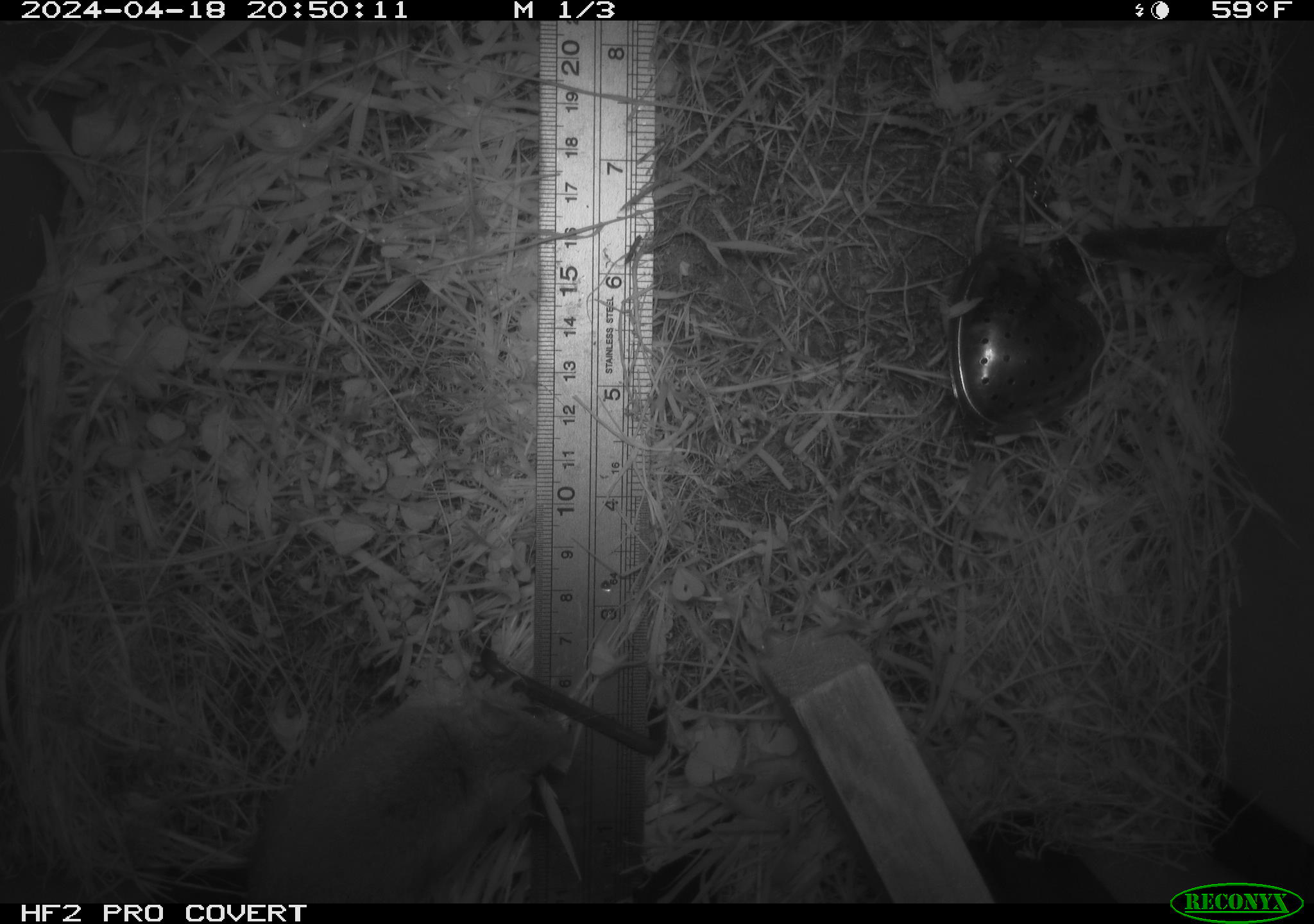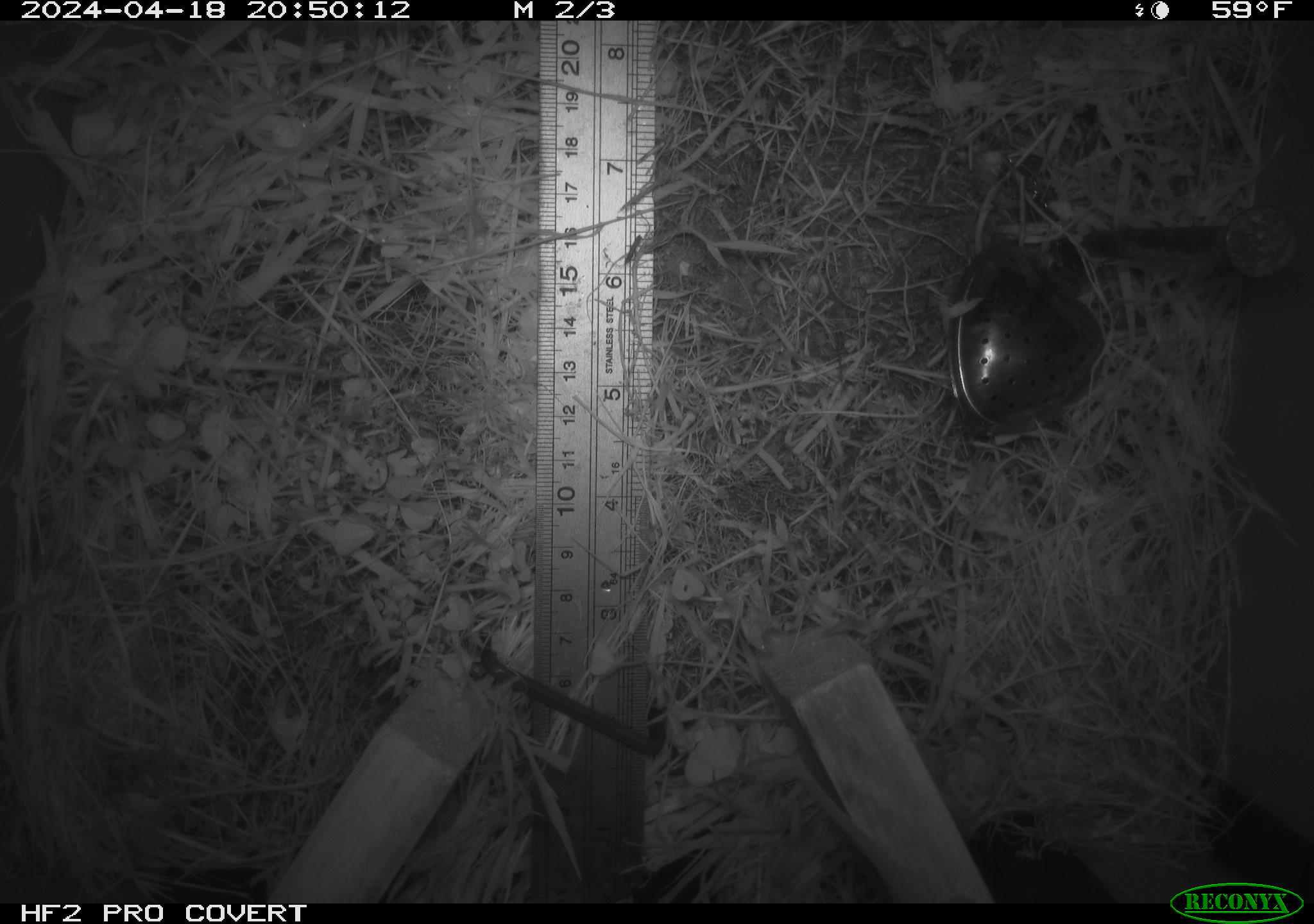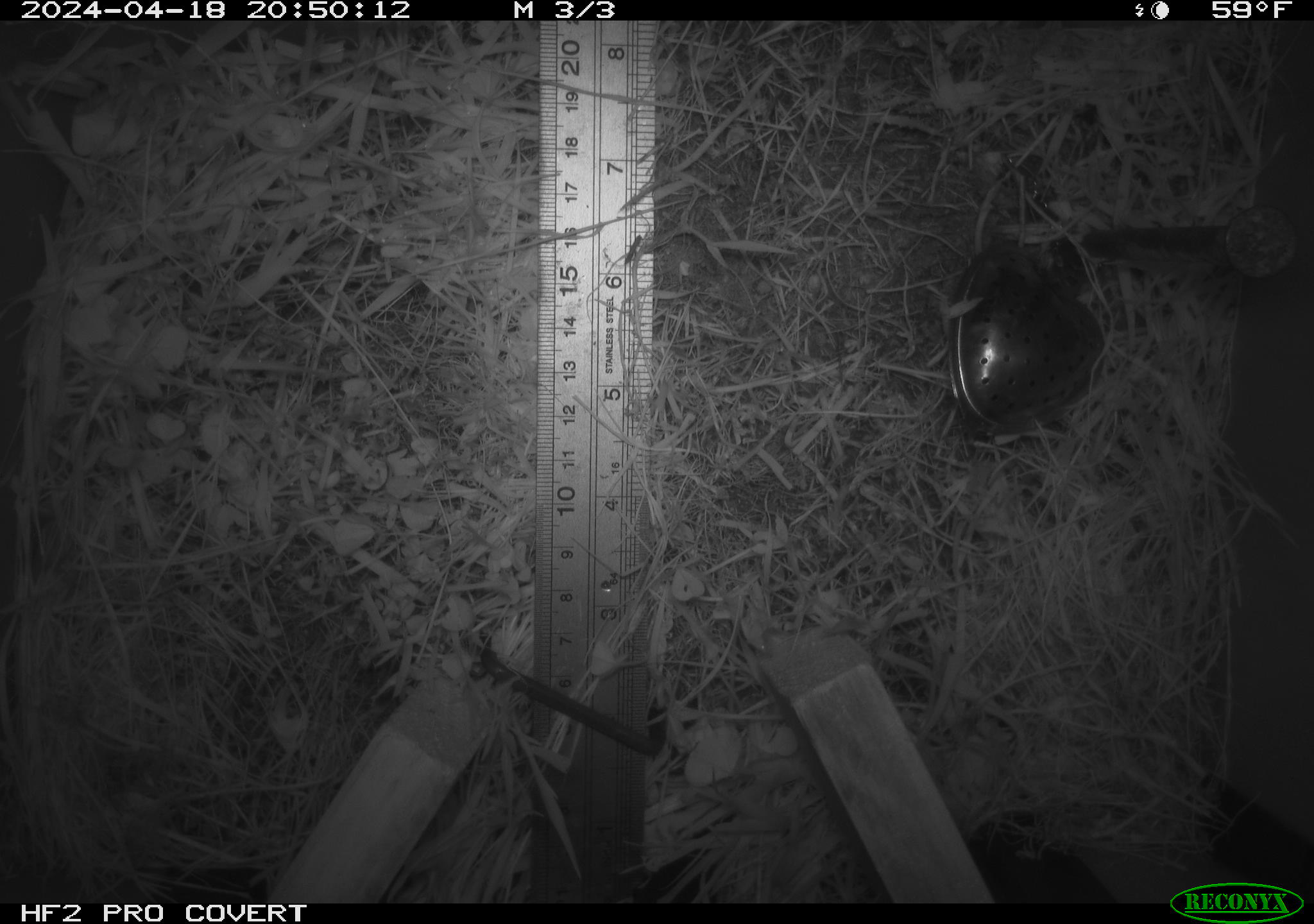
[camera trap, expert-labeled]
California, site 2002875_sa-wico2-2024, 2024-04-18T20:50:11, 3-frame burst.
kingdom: Animalia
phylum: Chordata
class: Mammalia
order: Rodentia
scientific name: Rodentia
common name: mouse species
Mouse species (Rodentia).